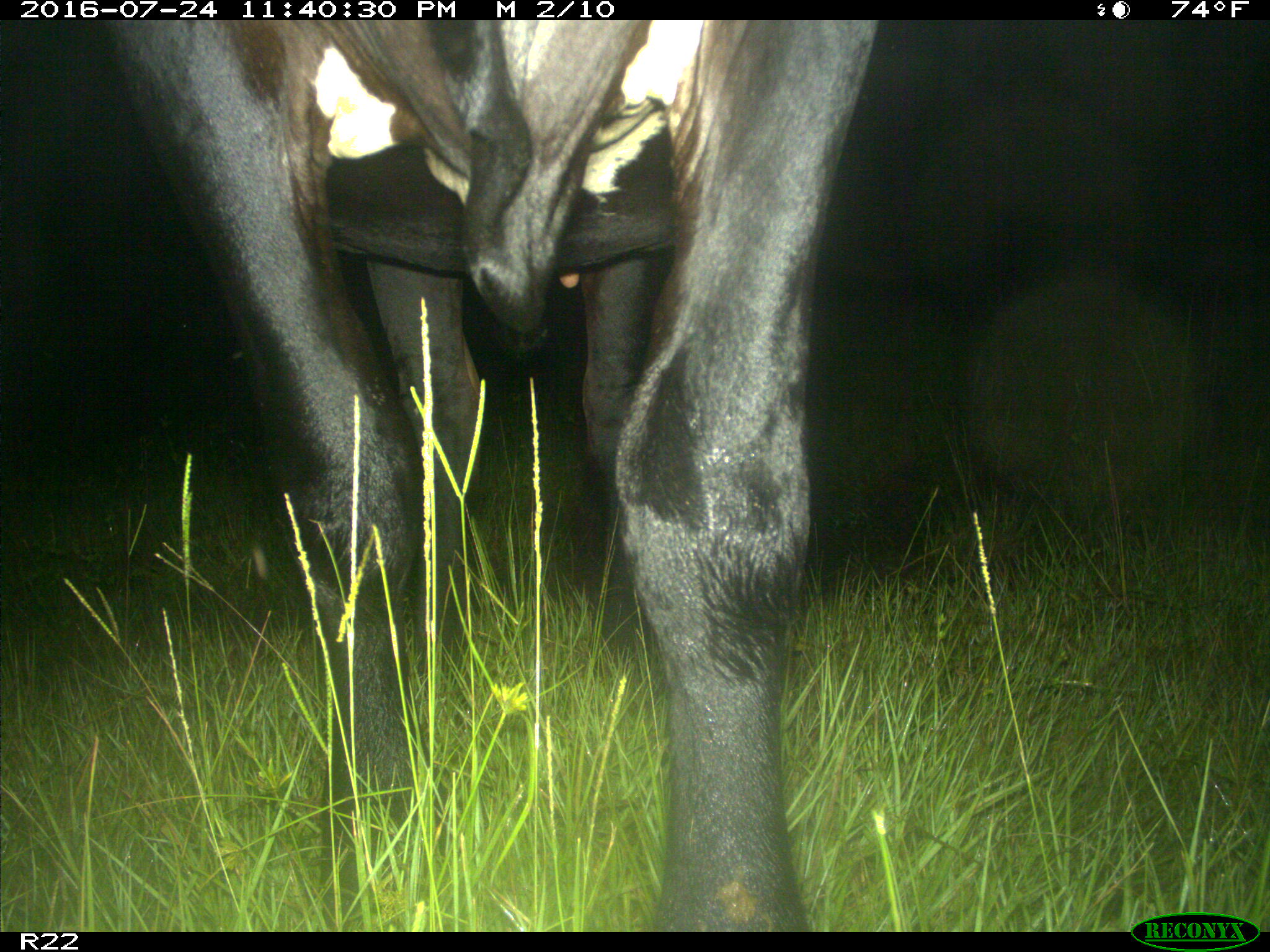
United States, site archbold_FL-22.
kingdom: Animalia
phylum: Chordata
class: Mammalia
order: Artiodactyla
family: Bovidae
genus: Bos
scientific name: Bos taurus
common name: domestic cow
Bos taurus (domestic cow).